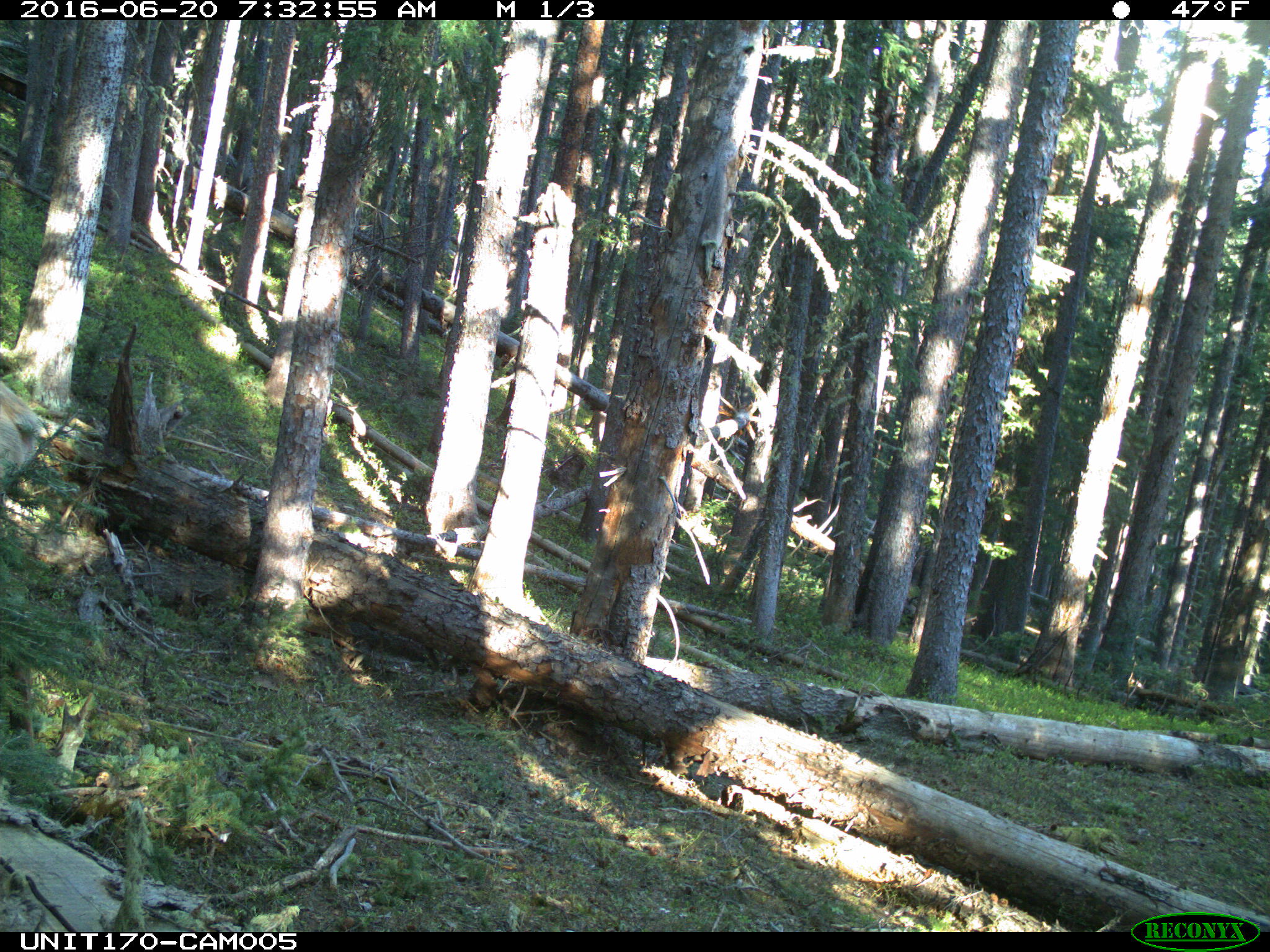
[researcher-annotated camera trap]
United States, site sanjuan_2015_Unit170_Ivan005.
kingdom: Animalia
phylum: Chordata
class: Mammalia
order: Artiodactyla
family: Cervidae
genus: Cervus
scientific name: Cervus elaphus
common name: red deer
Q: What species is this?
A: Cervus elaphus (red deer).